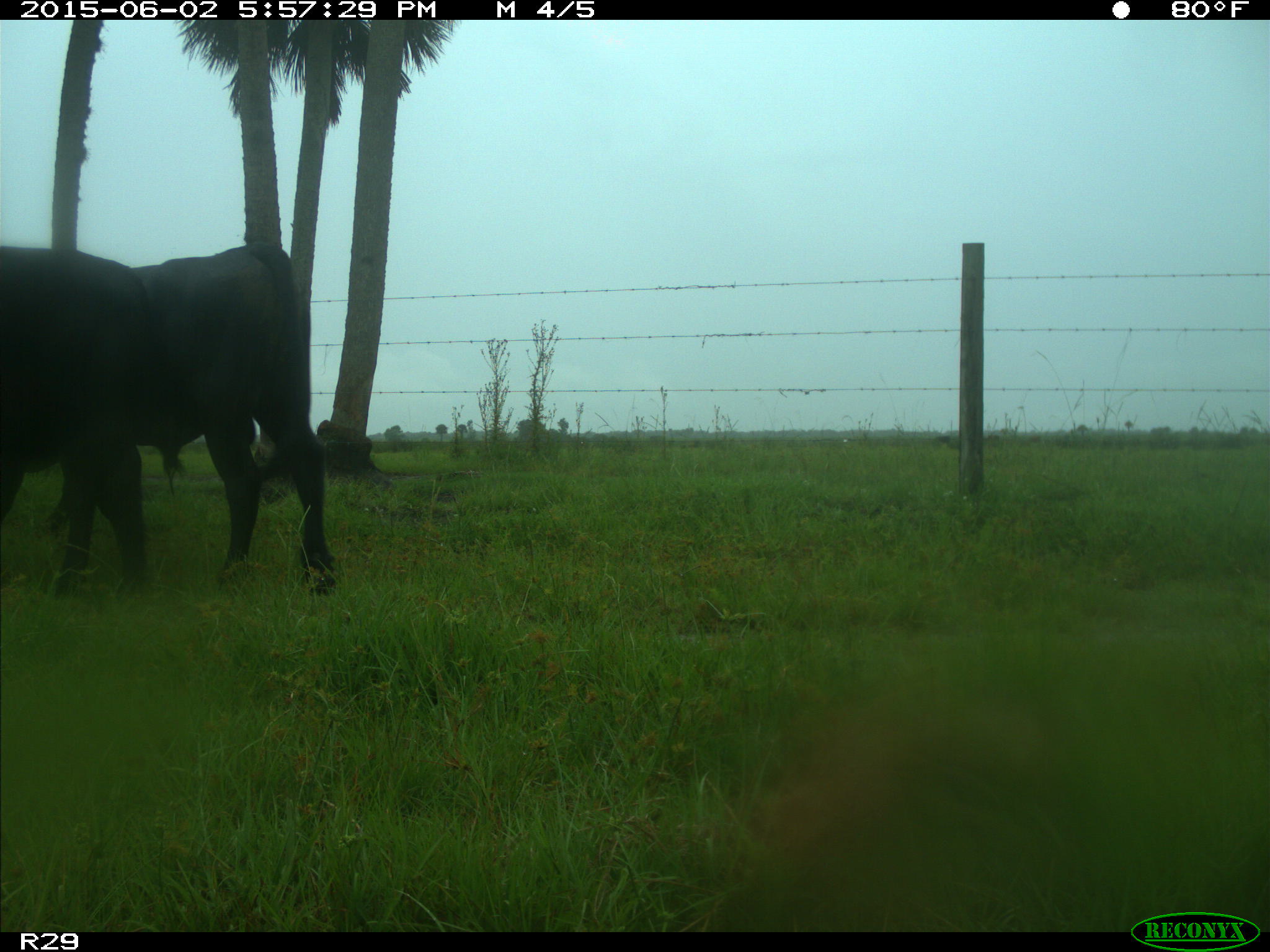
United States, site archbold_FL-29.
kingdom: Animalia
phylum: Chordata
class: Mammalia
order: Artiodactyla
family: Bovidae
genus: Bos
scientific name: Bos taurus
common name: domestic cow